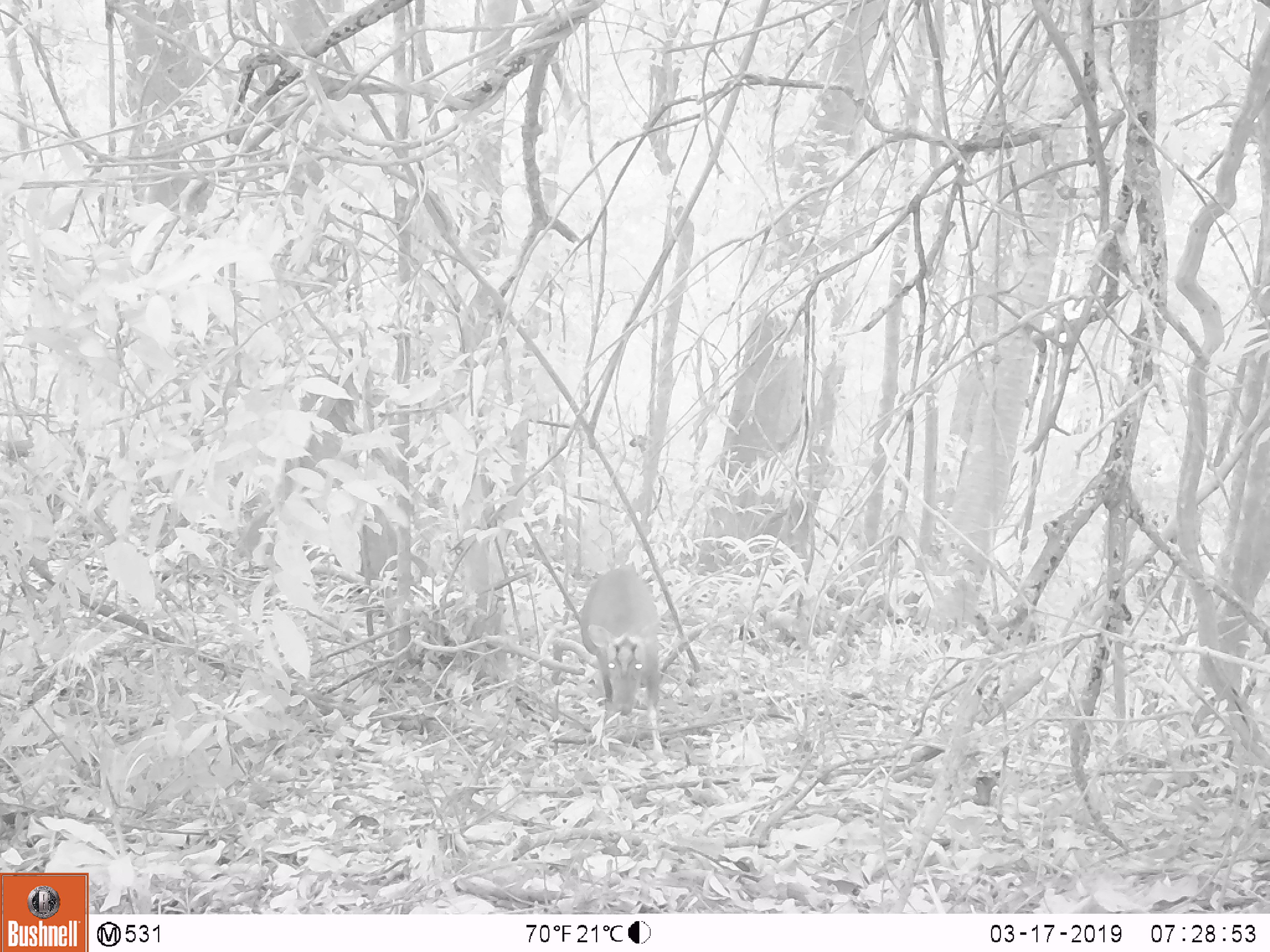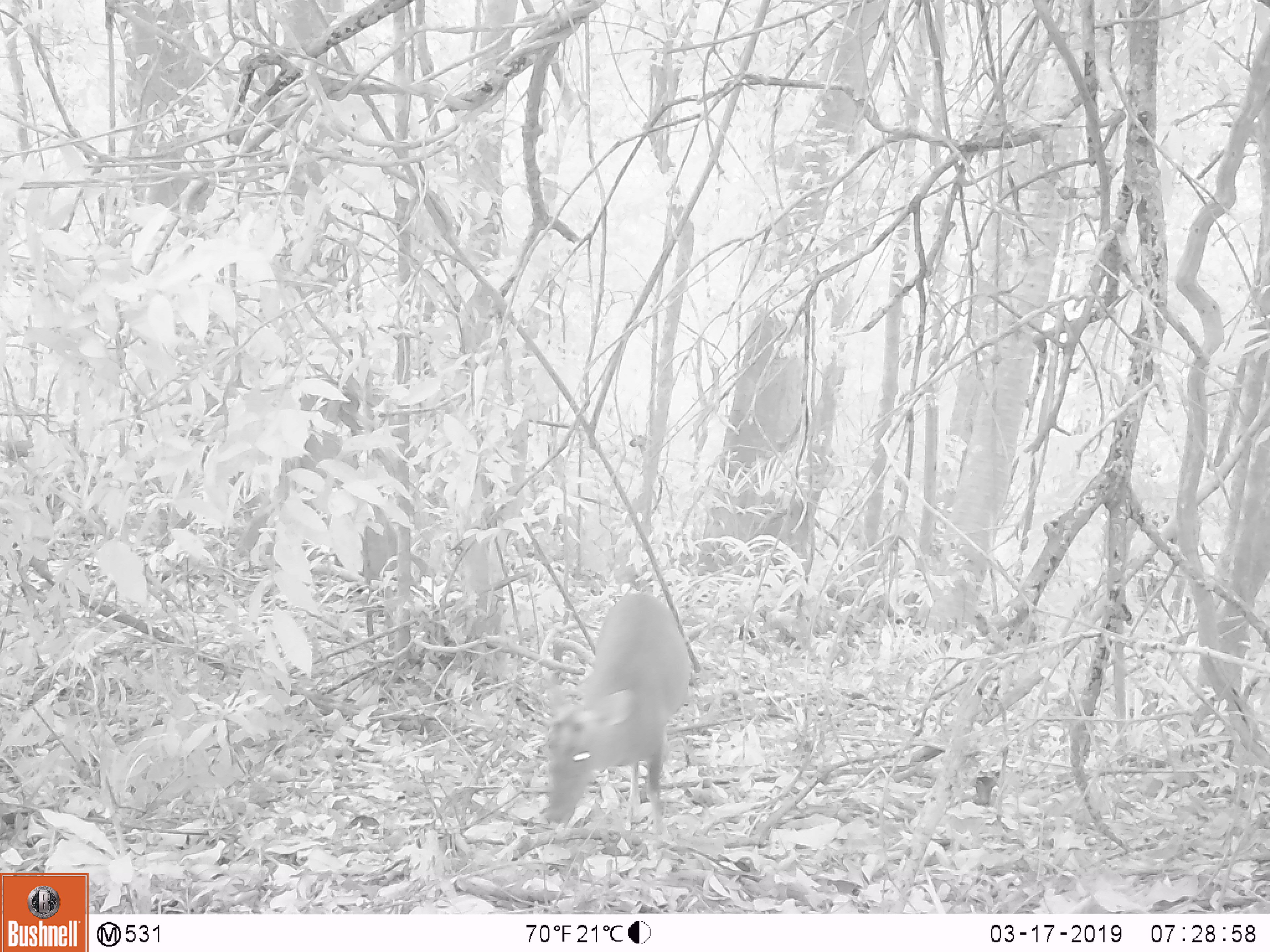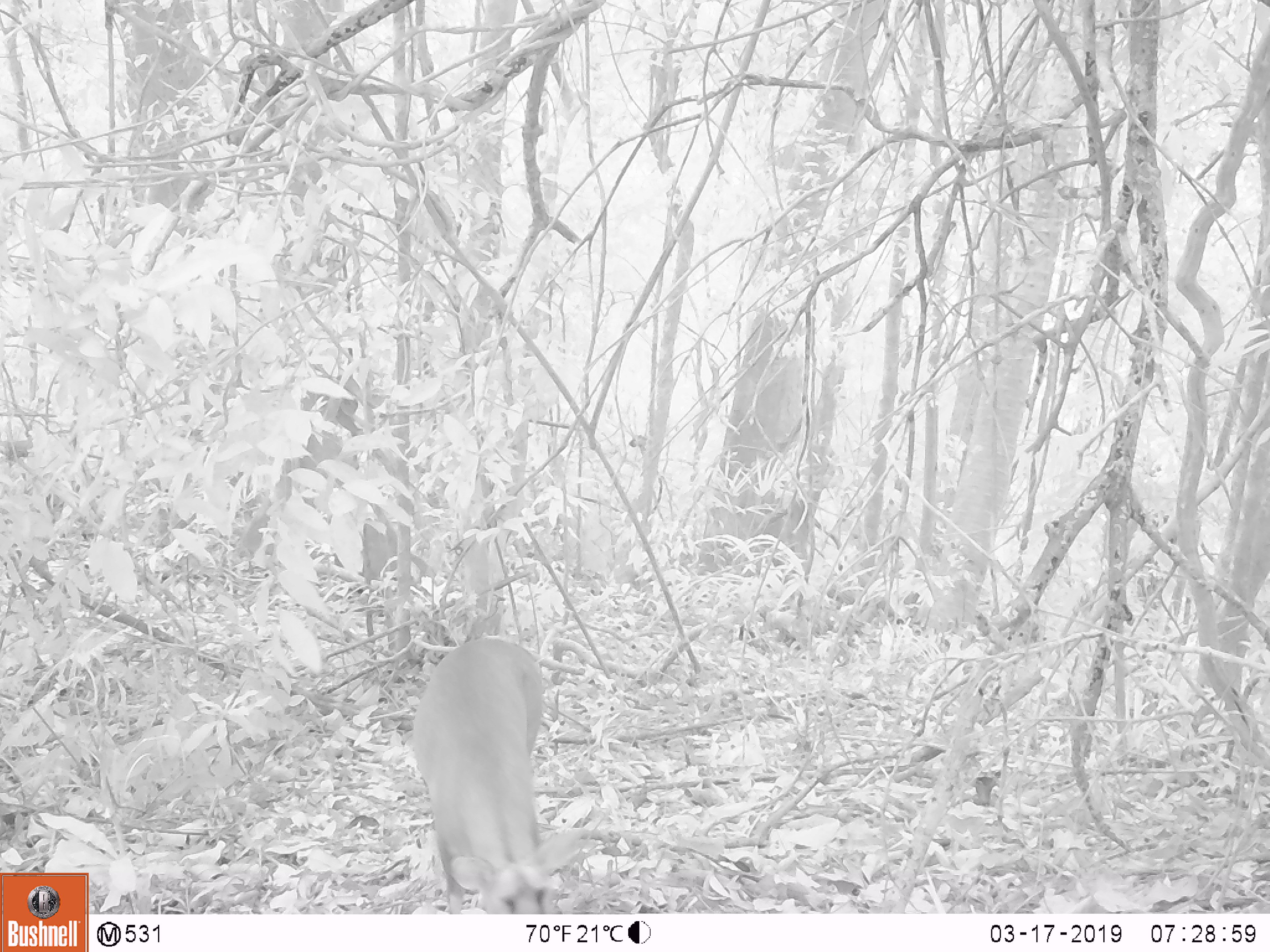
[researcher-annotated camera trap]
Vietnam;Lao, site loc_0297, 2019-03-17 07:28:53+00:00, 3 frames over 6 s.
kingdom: Animalia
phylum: Chordata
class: Mammalia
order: Artiodactyla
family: Cervidae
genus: Muntiacus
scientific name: Muntiacus rooseveltorum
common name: roosevelt's muntjac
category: roosevelts muntjac group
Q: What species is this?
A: Roosevelts muntjac group (roosevelt's muntjac) (Muntiacus rooseveltorum).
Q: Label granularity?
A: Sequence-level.